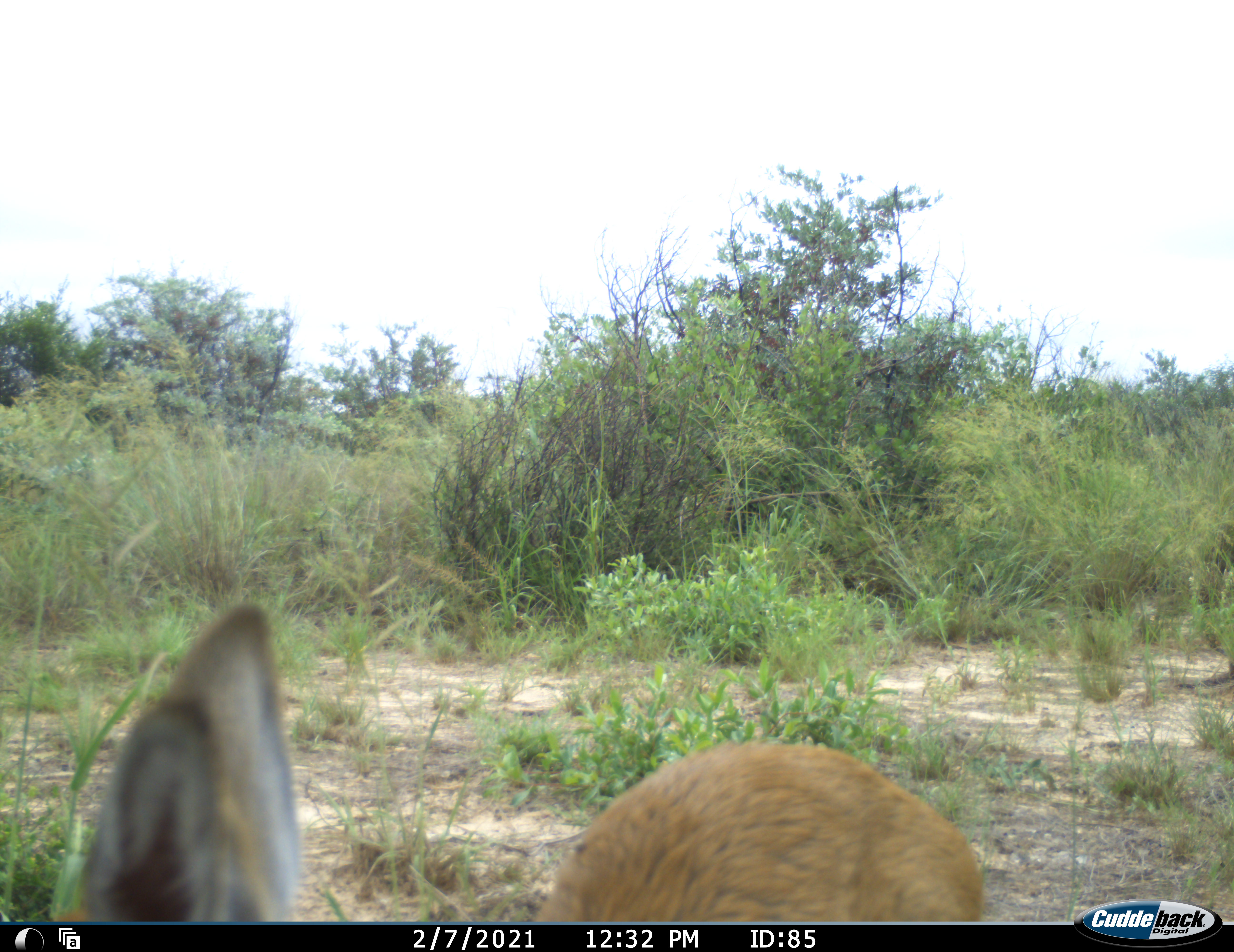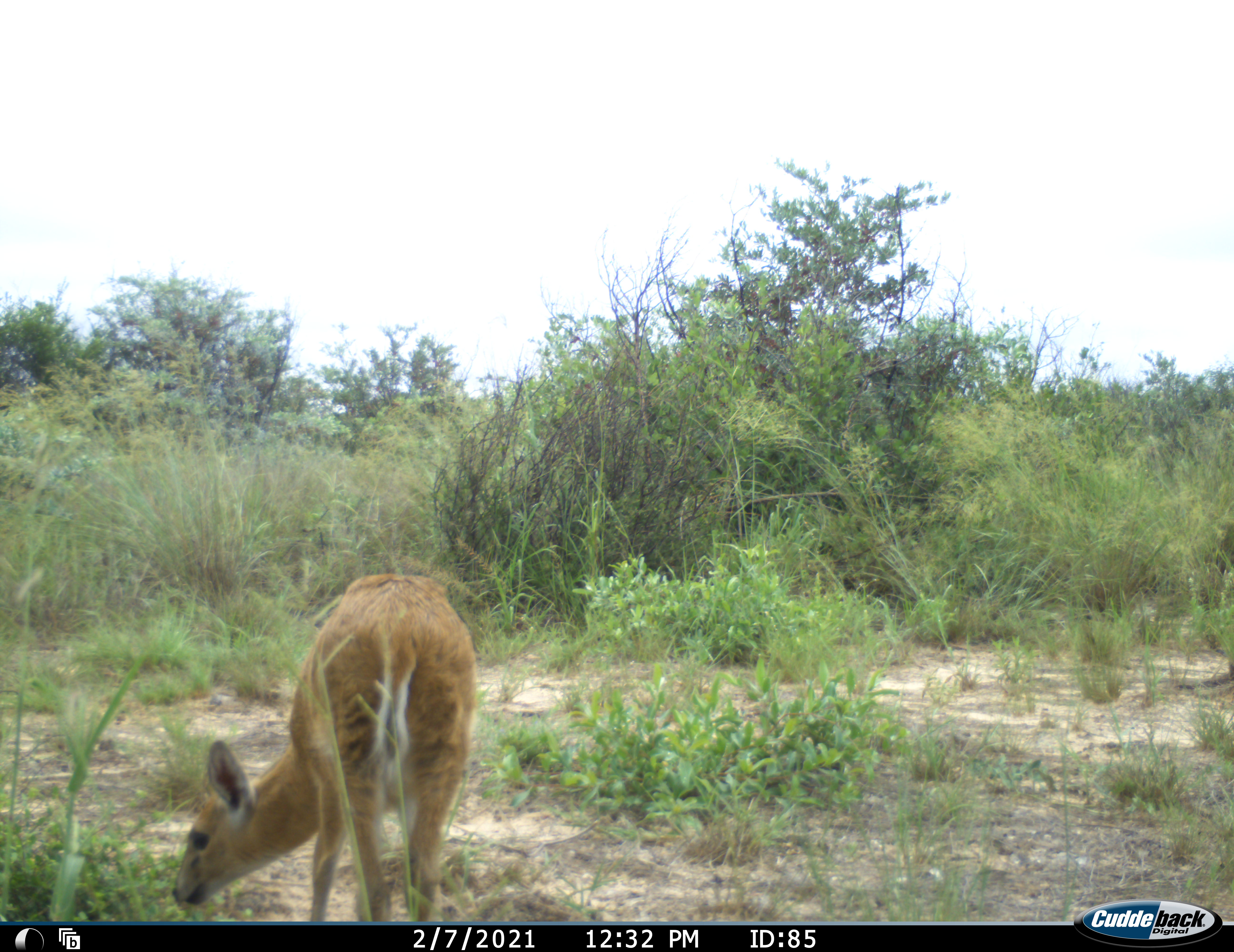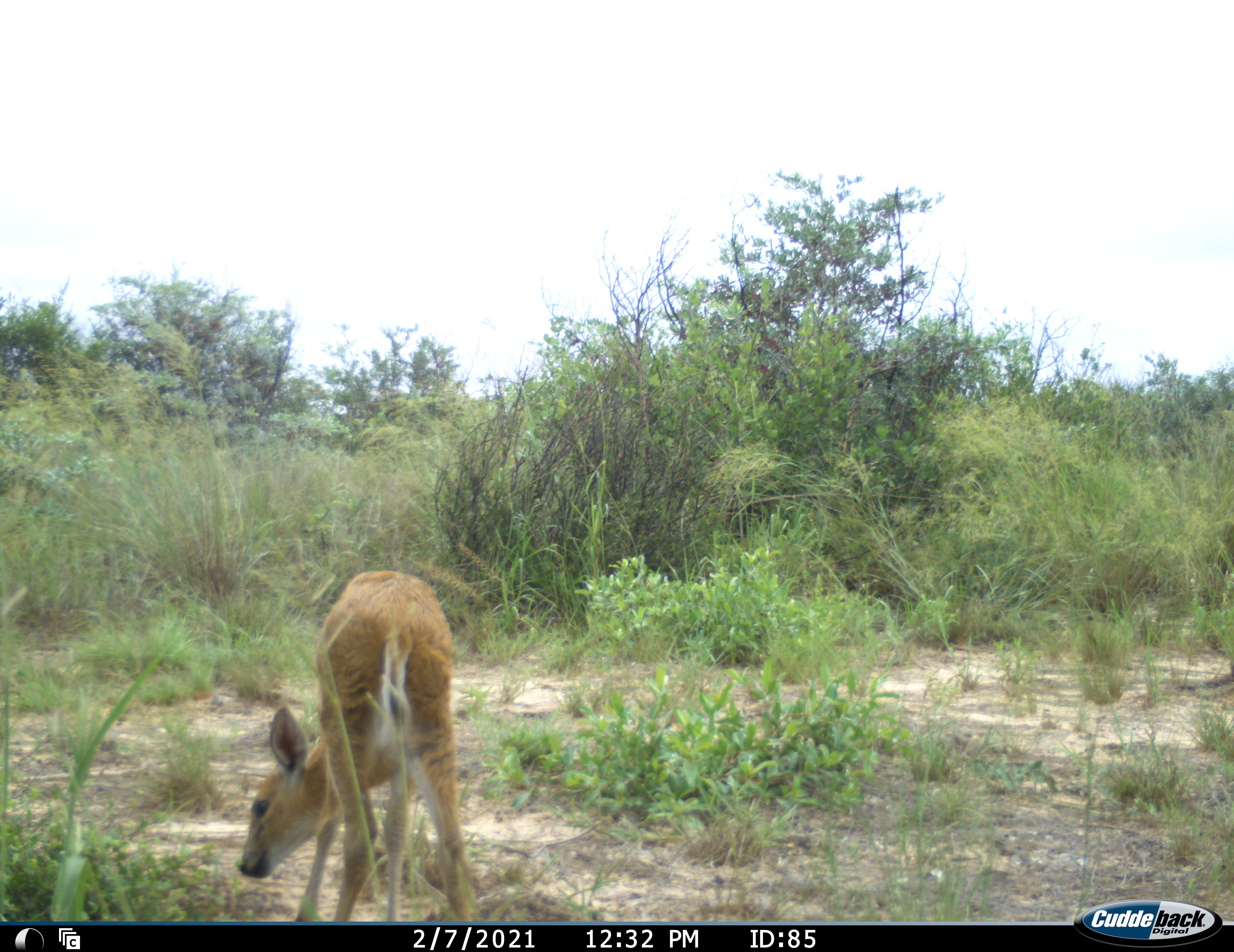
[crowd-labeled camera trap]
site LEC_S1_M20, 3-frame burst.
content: unidentified animal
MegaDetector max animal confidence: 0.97